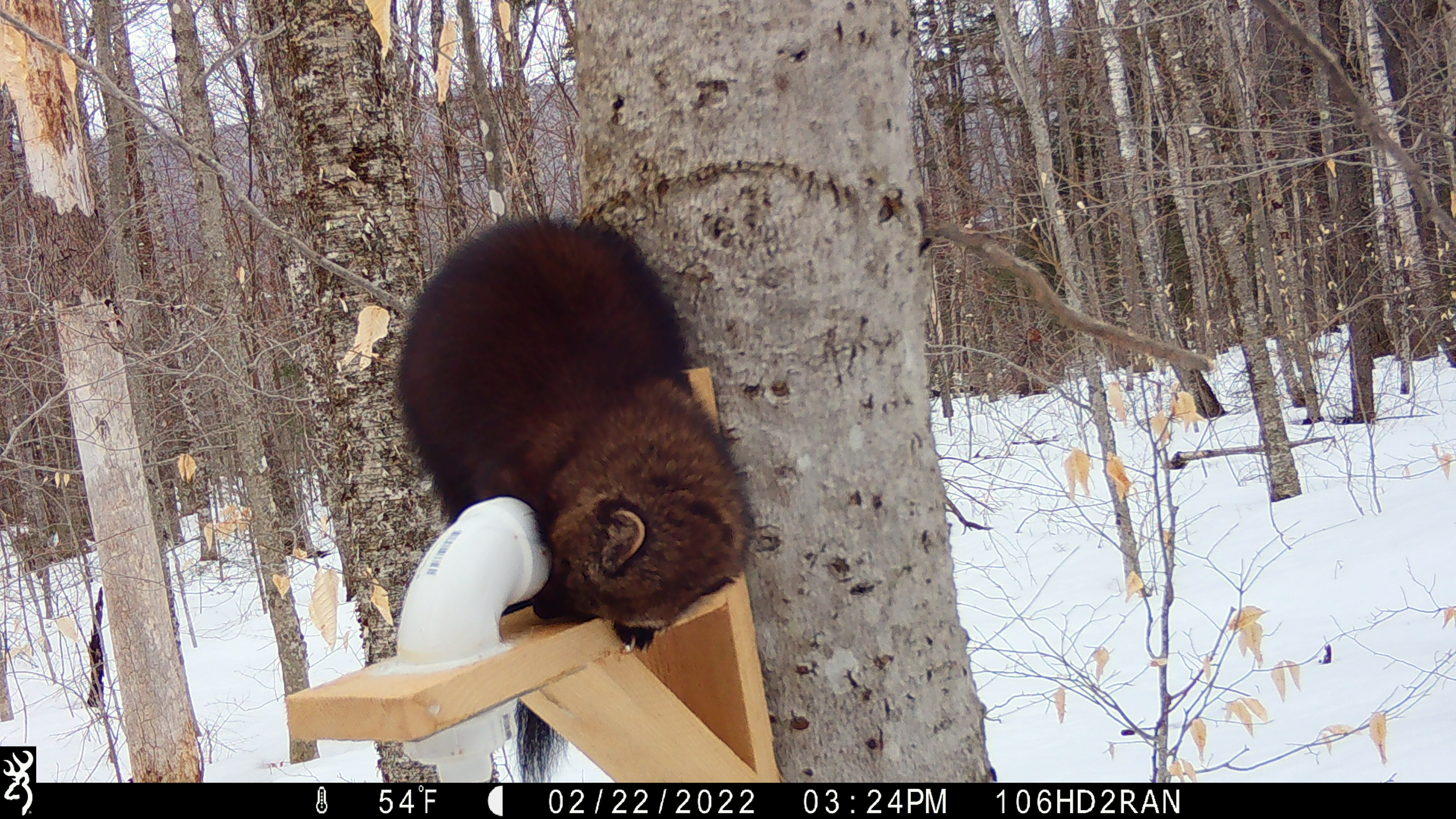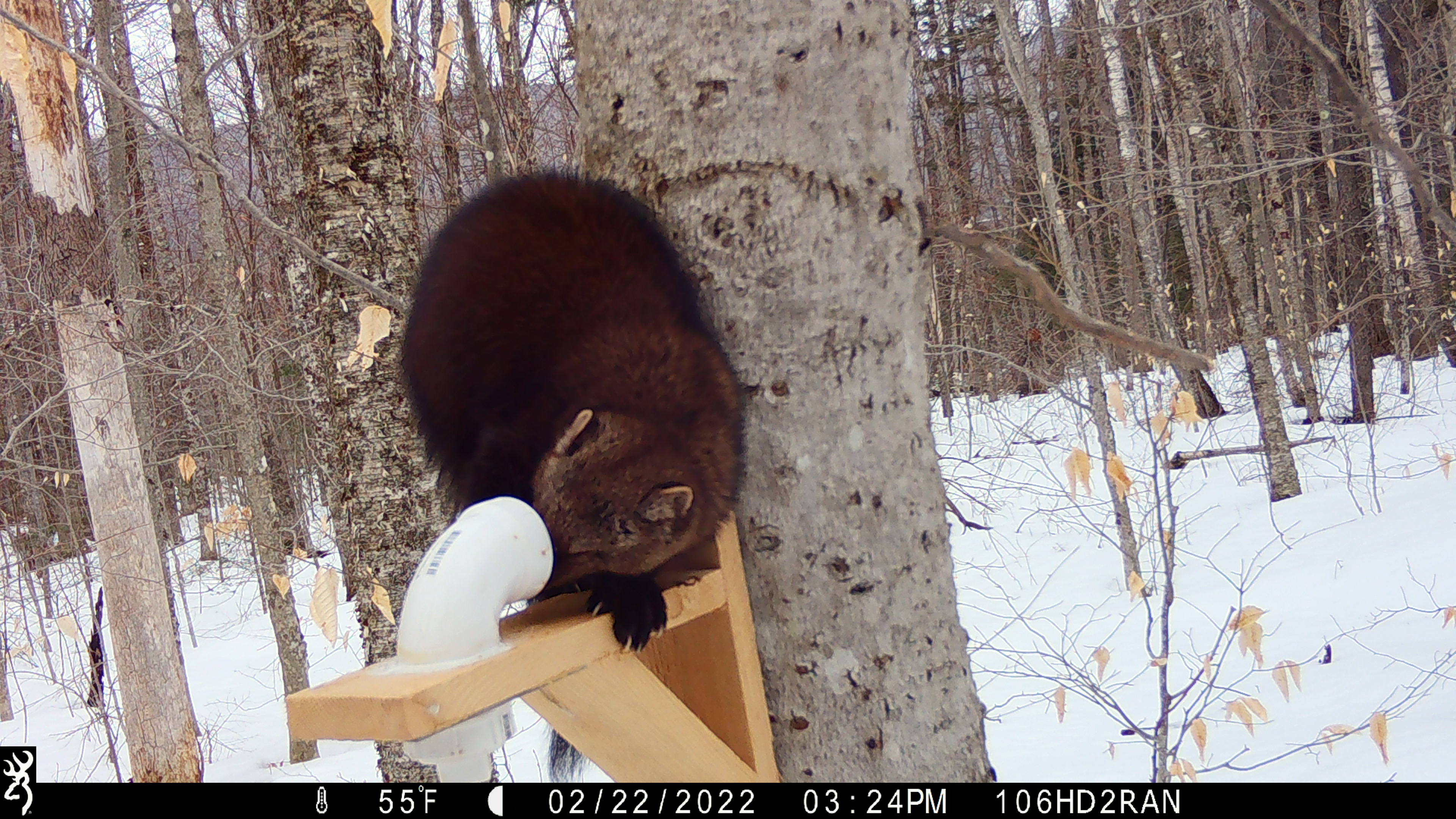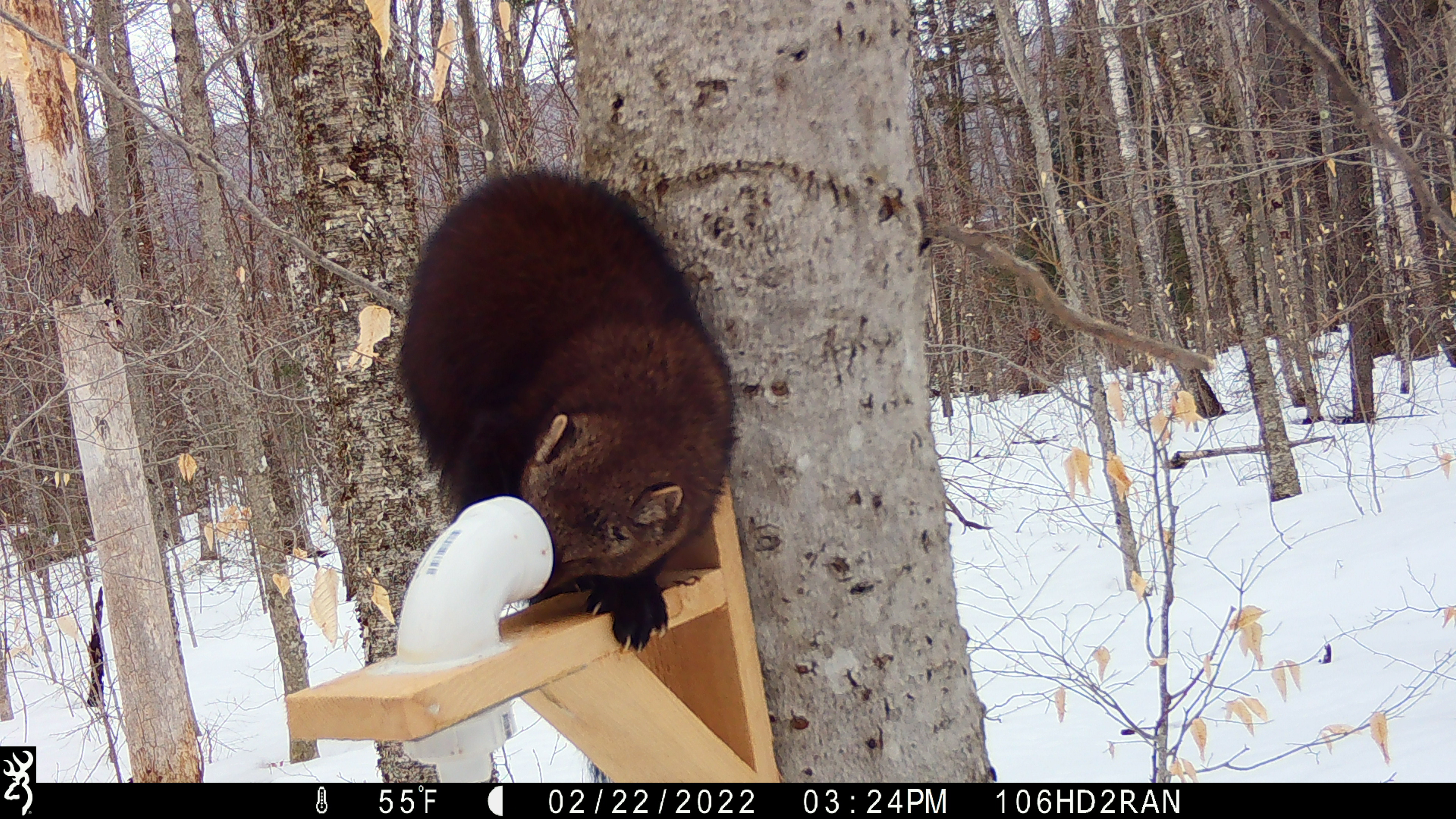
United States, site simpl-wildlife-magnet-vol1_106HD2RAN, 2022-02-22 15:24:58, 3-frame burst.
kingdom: Animalia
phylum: Chordata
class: Mammalia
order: Carnivora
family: Mustelidae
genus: Pekania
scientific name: Pekania pennanti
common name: fisher